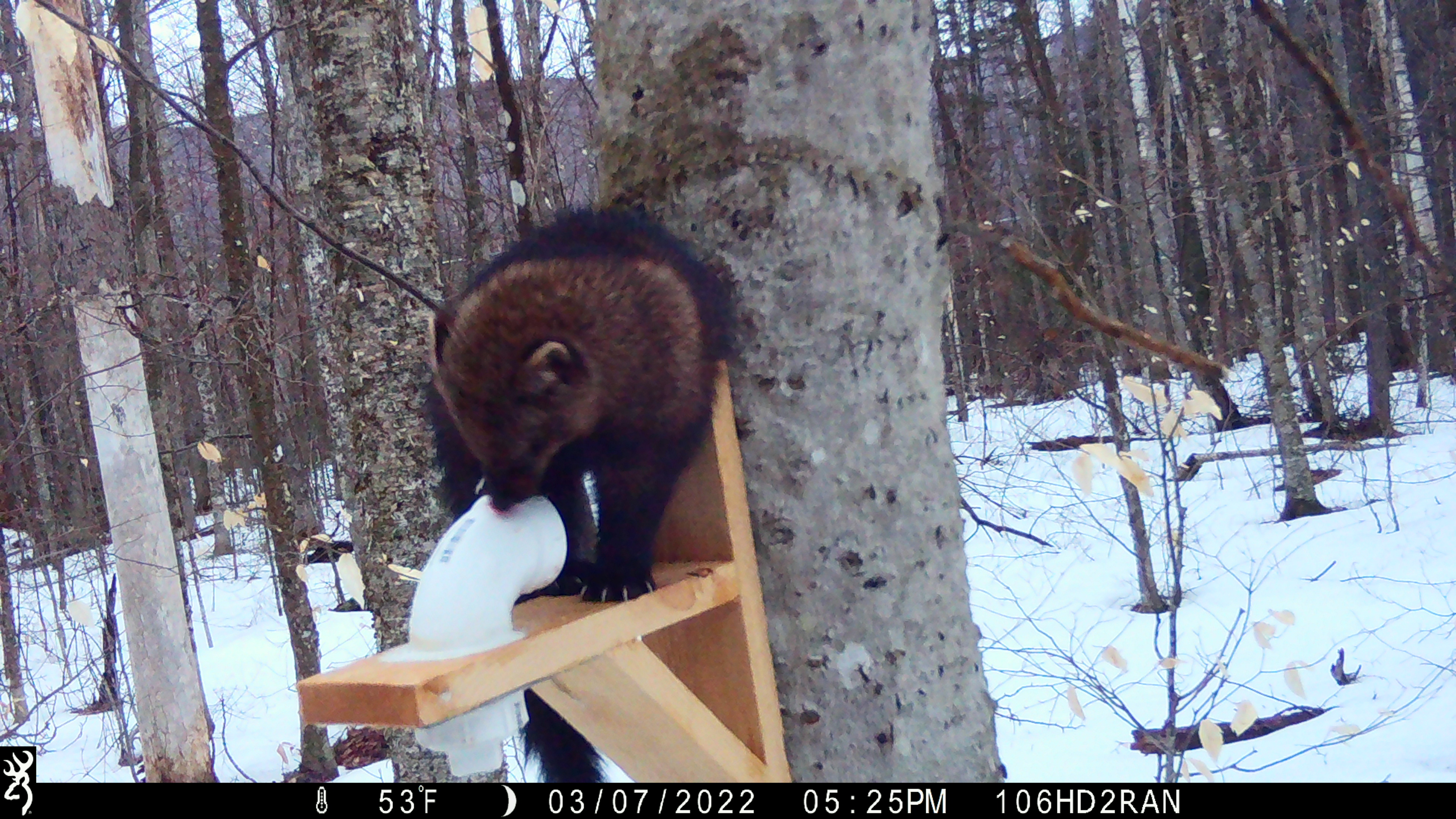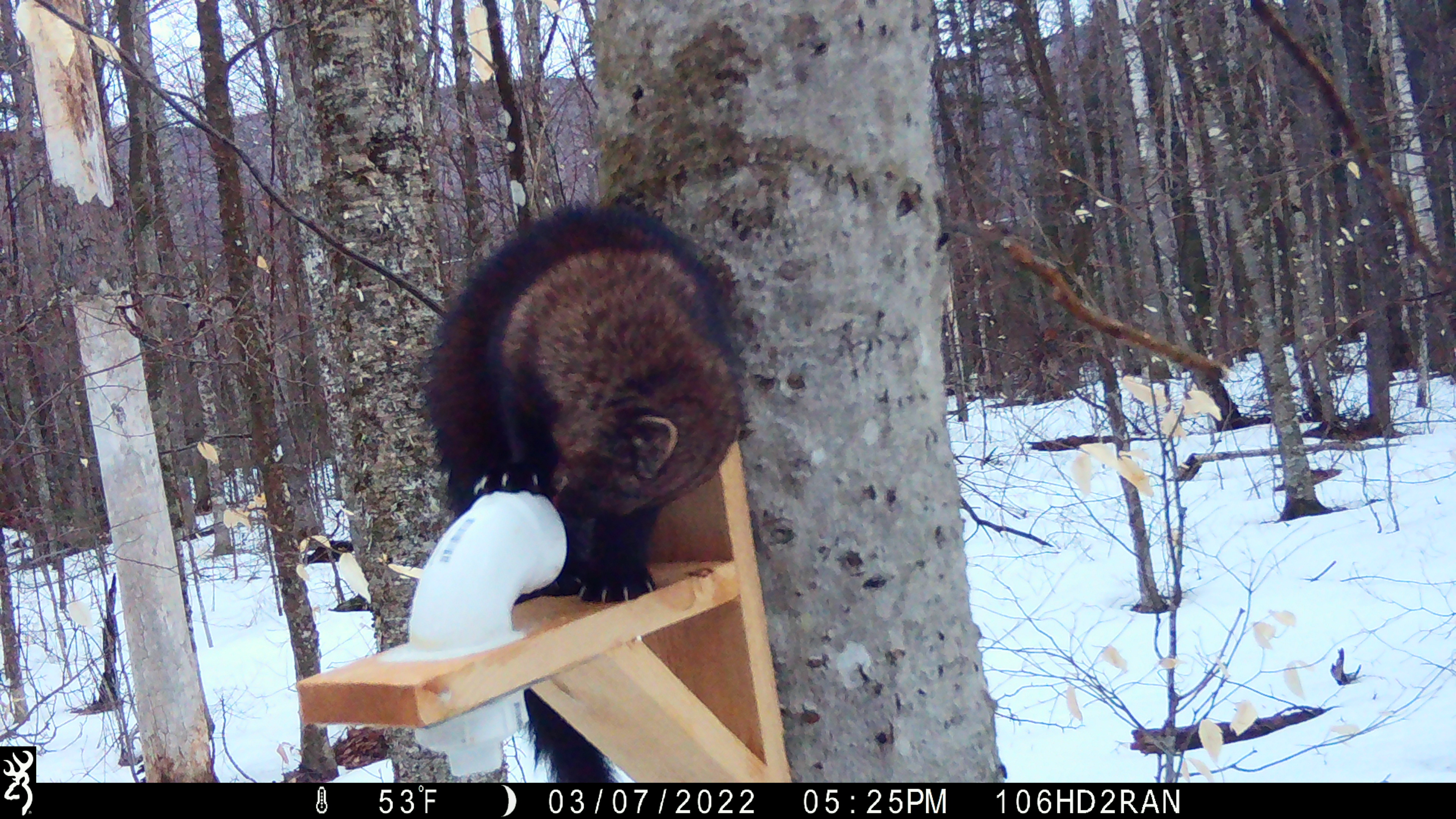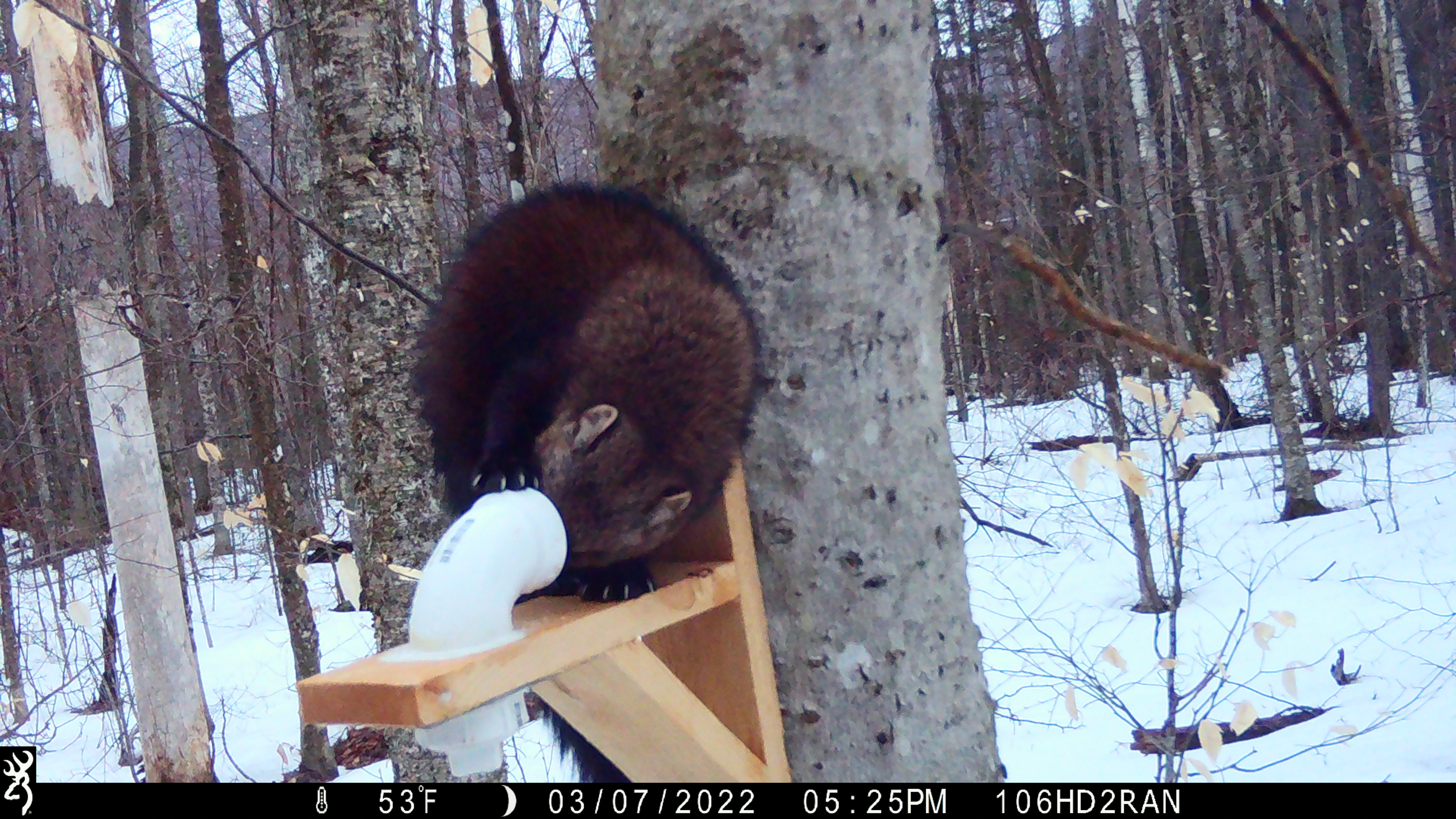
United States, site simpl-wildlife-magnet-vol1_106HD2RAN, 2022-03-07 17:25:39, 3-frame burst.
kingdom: Animalia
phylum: Chordata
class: Mammalia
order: Carnivora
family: Mustelidae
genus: Pekania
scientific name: Pekania pennanti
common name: fisher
Fisher (Pekania pennanti).